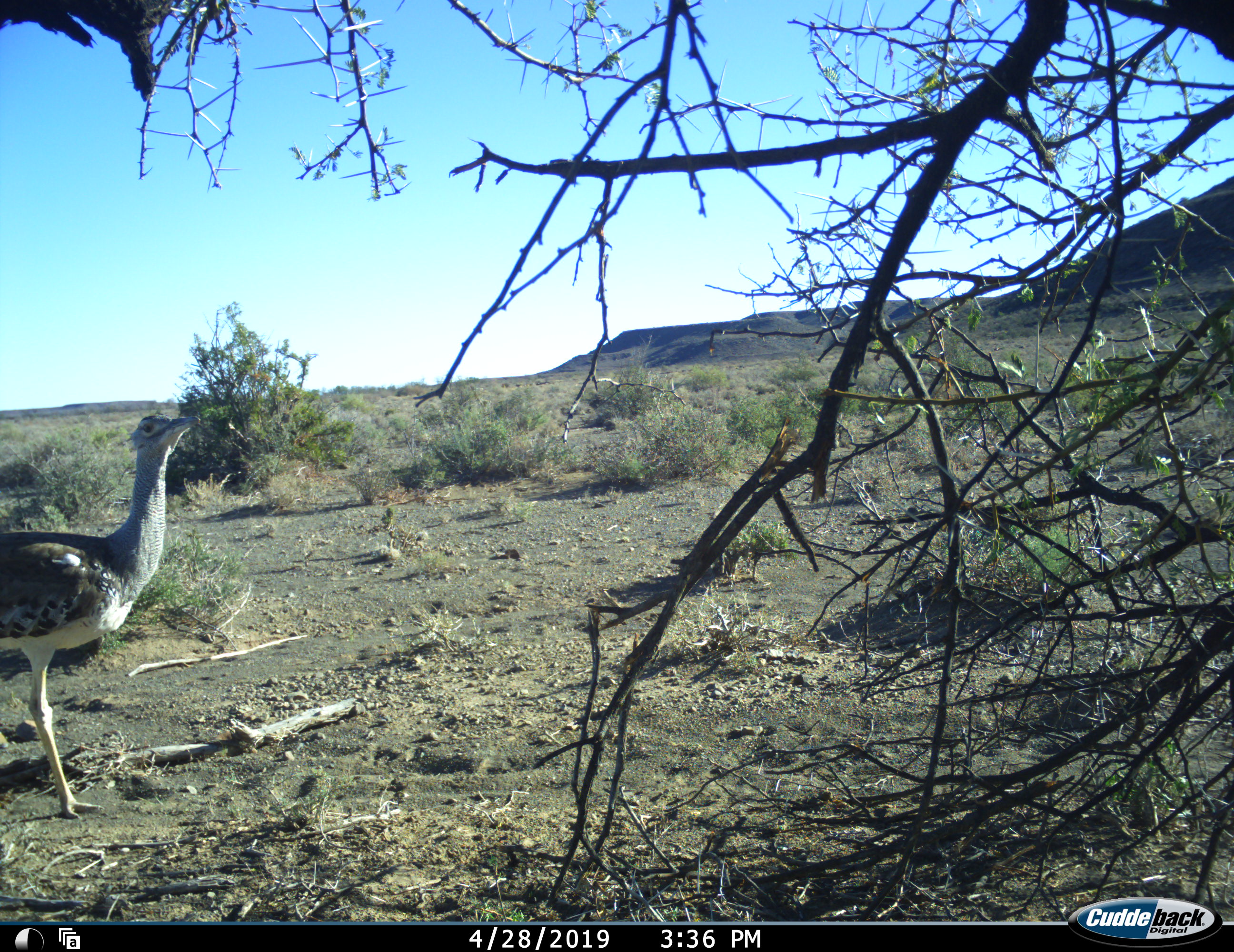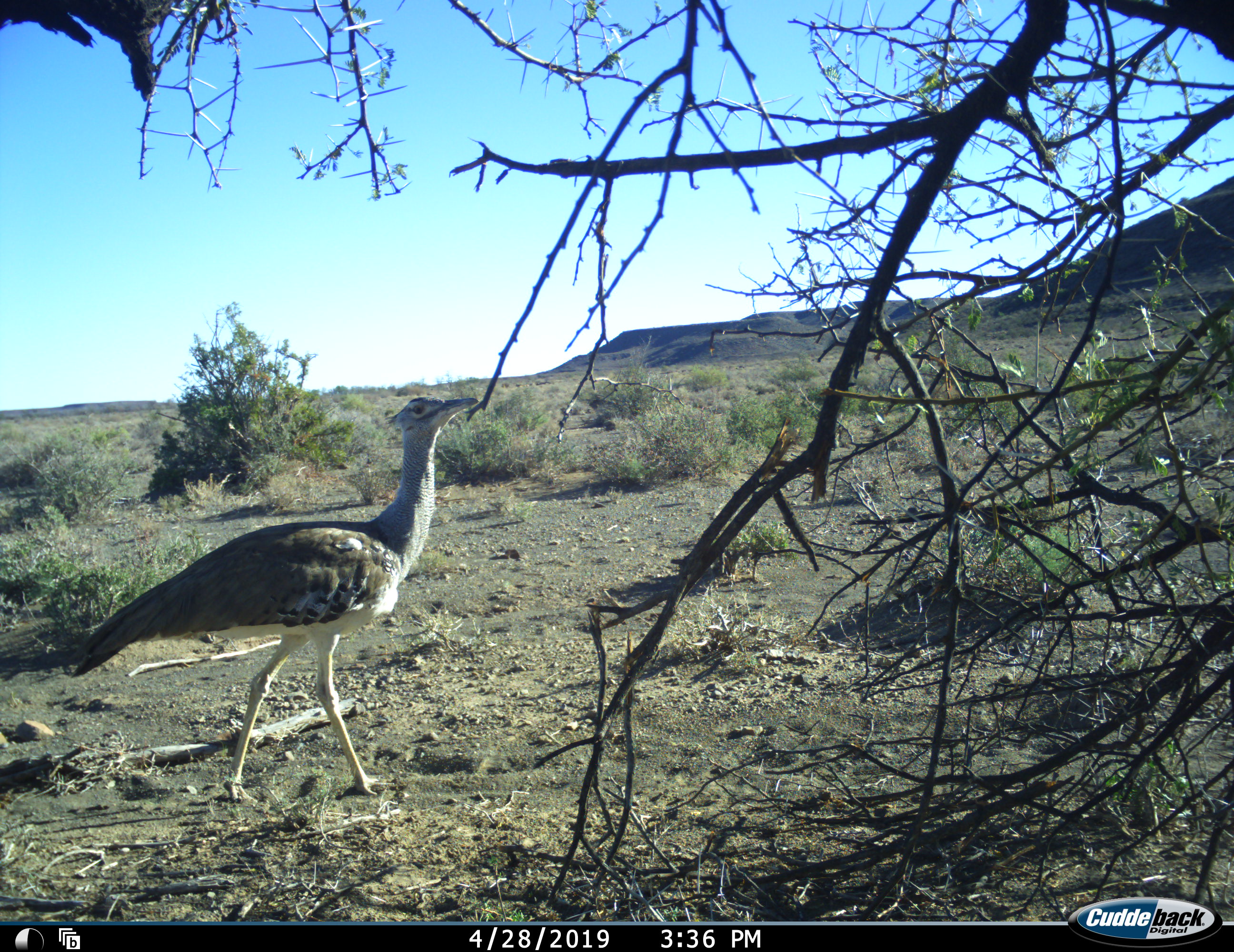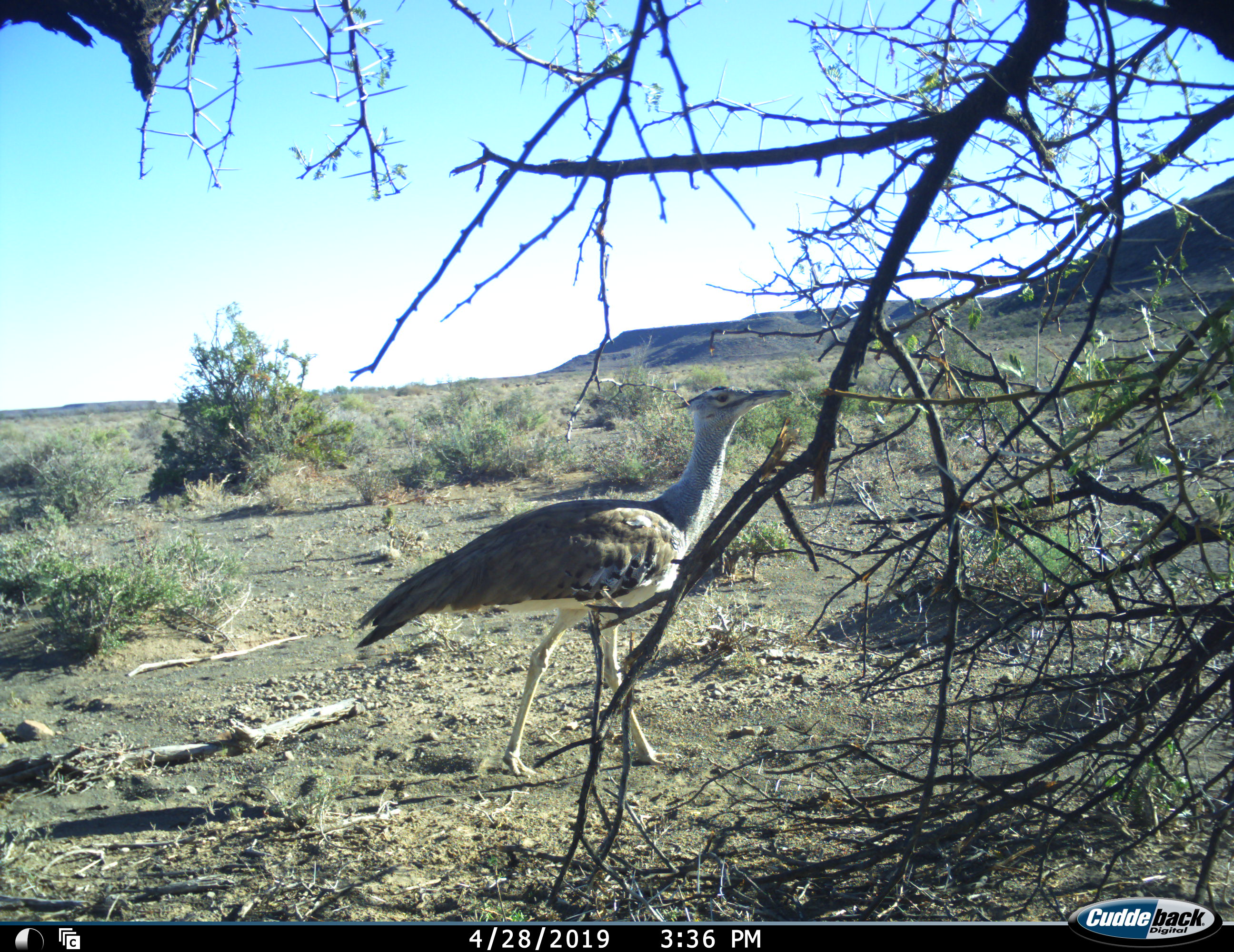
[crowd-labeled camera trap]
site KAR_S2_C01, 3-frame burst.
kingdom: Animalia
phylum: Chordata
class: Aves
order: Otidiformes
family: Otididae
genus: Ardeotis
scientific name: Ardeotis kori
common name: kori bustard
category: bustardkori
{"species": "bustardkori (kori bustard) (Ardeotis kori)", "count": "1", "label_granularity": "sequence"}